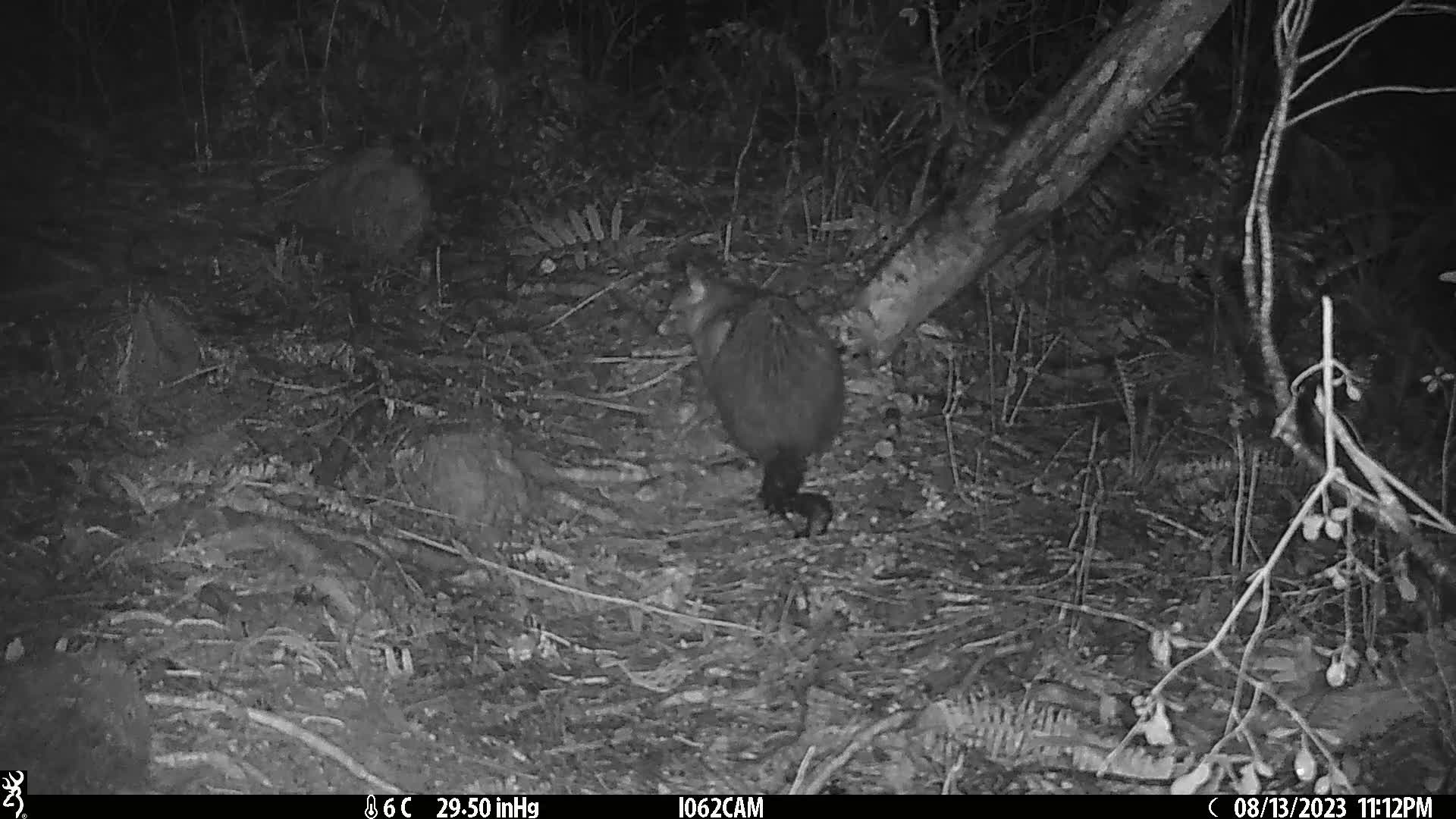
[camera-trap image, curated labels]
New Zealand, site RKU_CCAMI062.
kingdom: Animalia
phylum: Chordata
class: Mammalia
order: Diprotodontia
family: Phalangeridae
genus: Trichosurus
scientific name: Trichosurus vulpecula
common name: common brushtail possum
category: possum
Possum (common brushtail possum) (Trichosurus vulpecula).